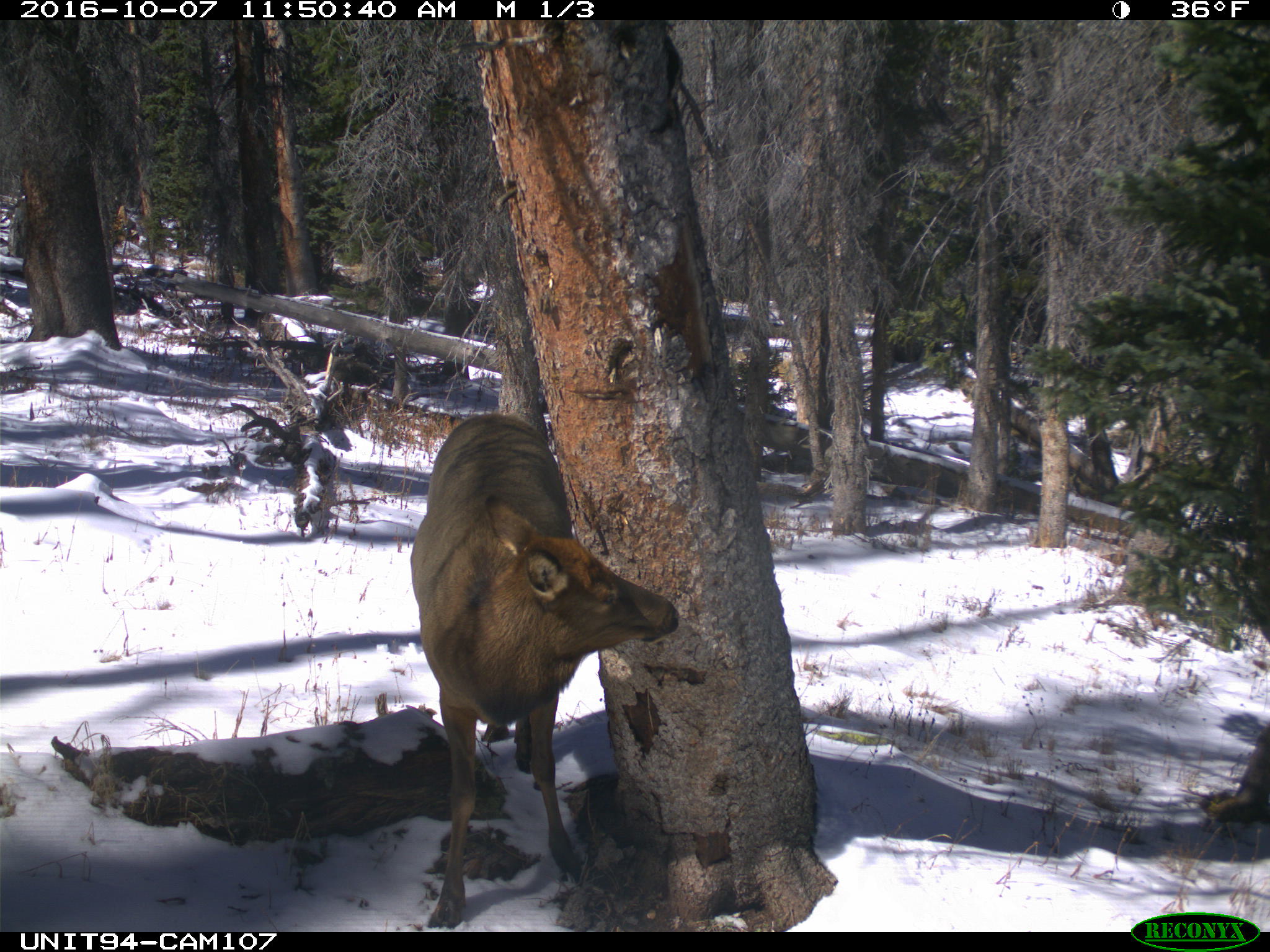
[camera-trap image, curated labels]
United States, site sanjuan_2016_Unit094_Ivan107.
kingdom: Animalia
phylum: Chordata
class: Mammalia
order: Artiodactyla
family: Cervidae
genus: Cervus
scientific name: Cervus elaphus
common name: red deer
Cervus elaphus (red deer).